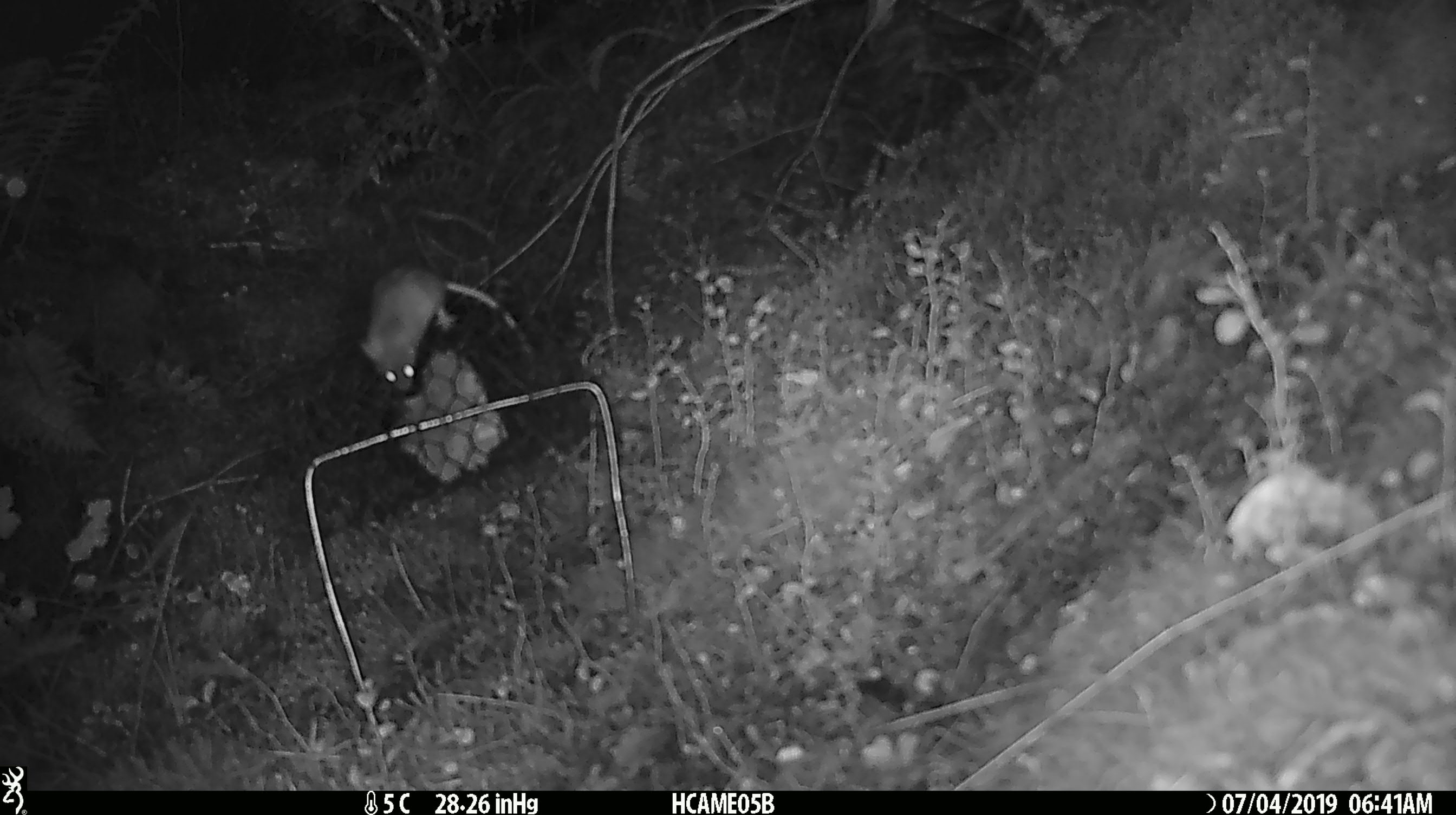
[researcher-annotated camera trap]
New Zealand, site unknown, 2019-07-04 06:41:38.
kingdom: Animalia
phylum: Chordata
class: Mammalia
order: Rodentia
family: Muridae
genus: Mus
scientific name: Mus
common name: mouse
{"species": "mouse (Mus)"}